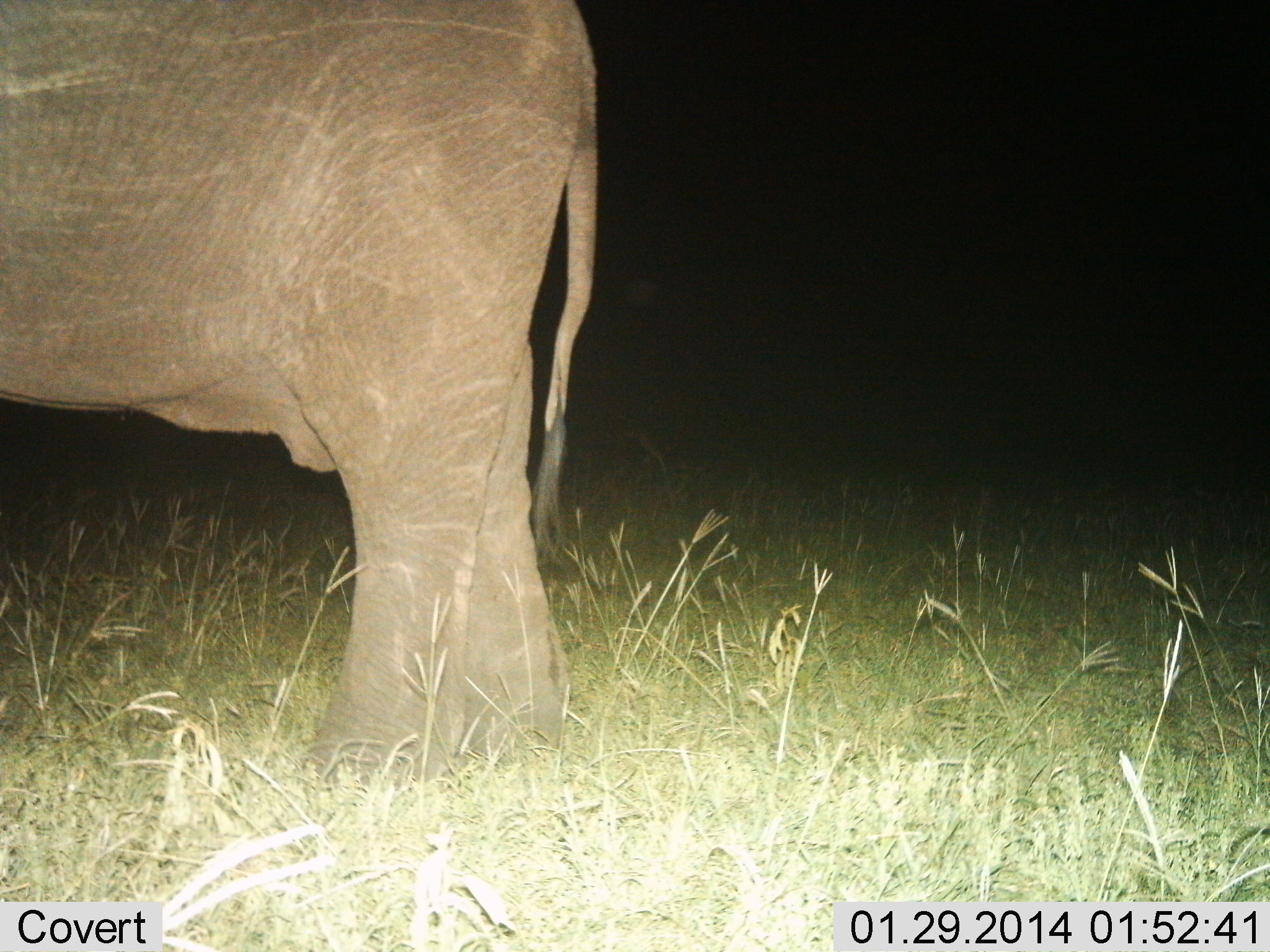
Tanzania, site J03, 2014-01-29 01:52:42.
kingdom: Animalia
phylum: Chordata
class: Mammalia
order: Proboscidea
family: Elephantidae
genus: Loxodonta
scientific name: Loxodonta africana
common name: african bush elephant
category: elephant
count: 1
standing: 100%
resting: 0%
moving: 0%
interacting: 0%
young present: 0%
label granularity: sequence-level